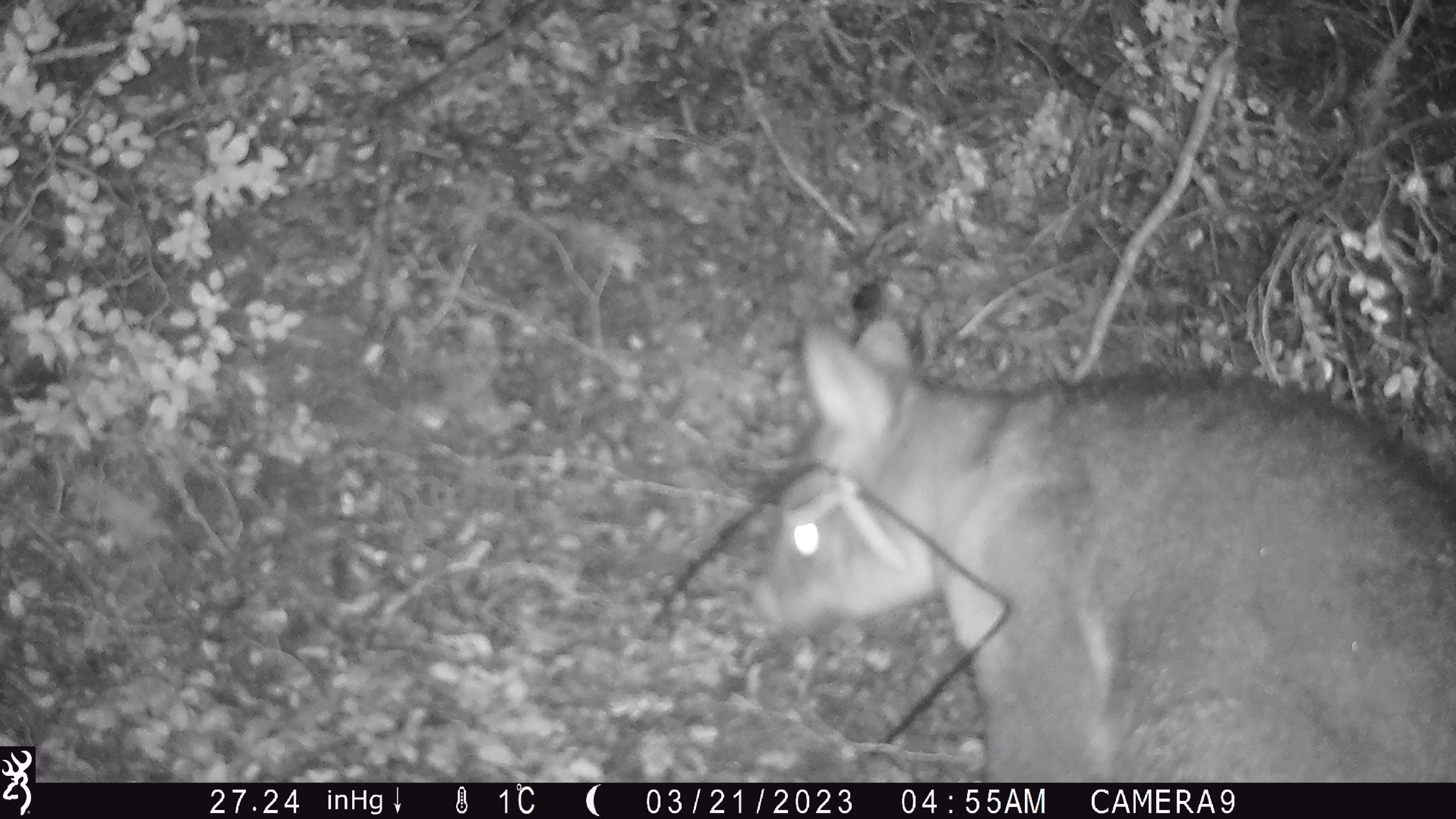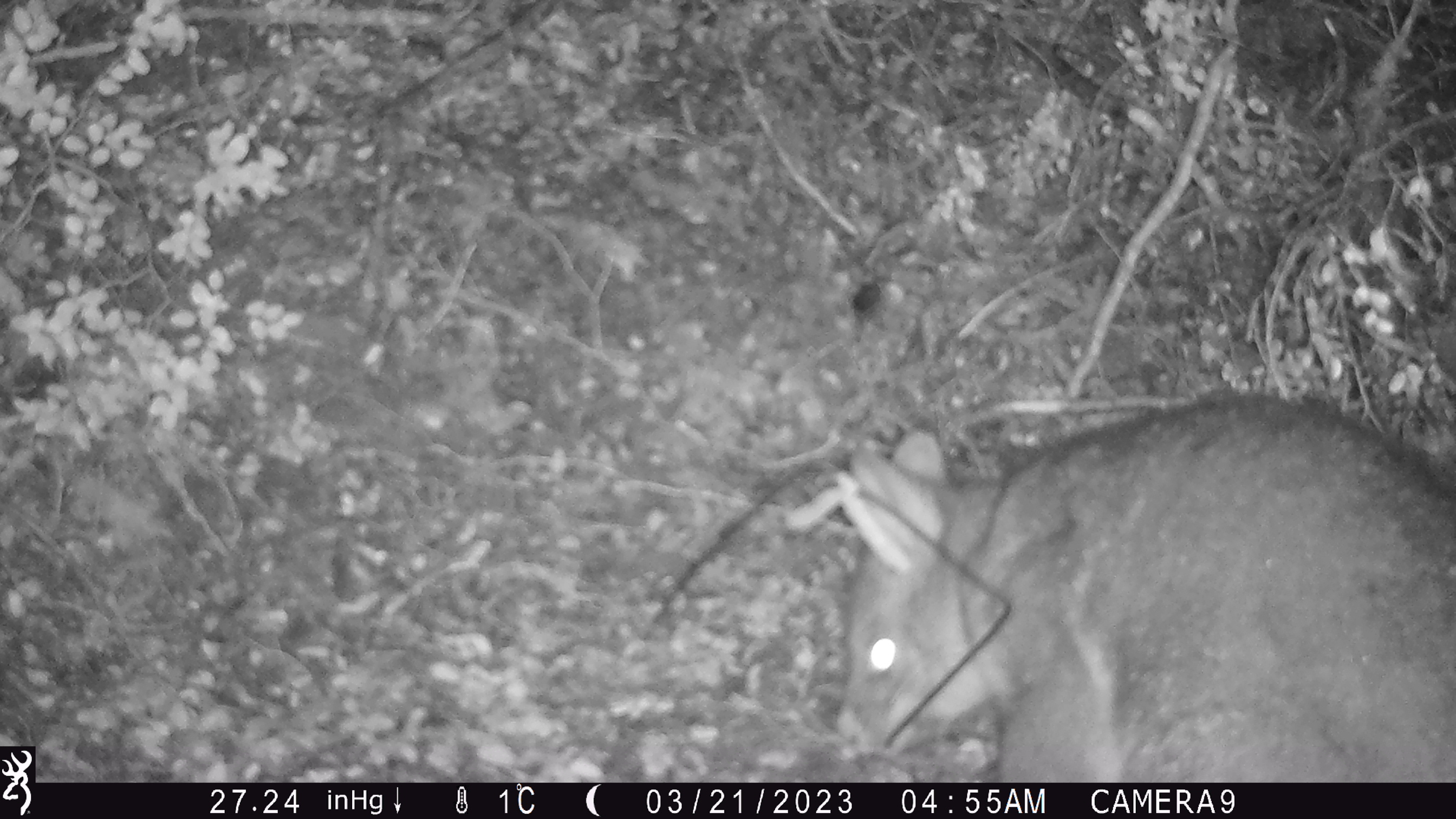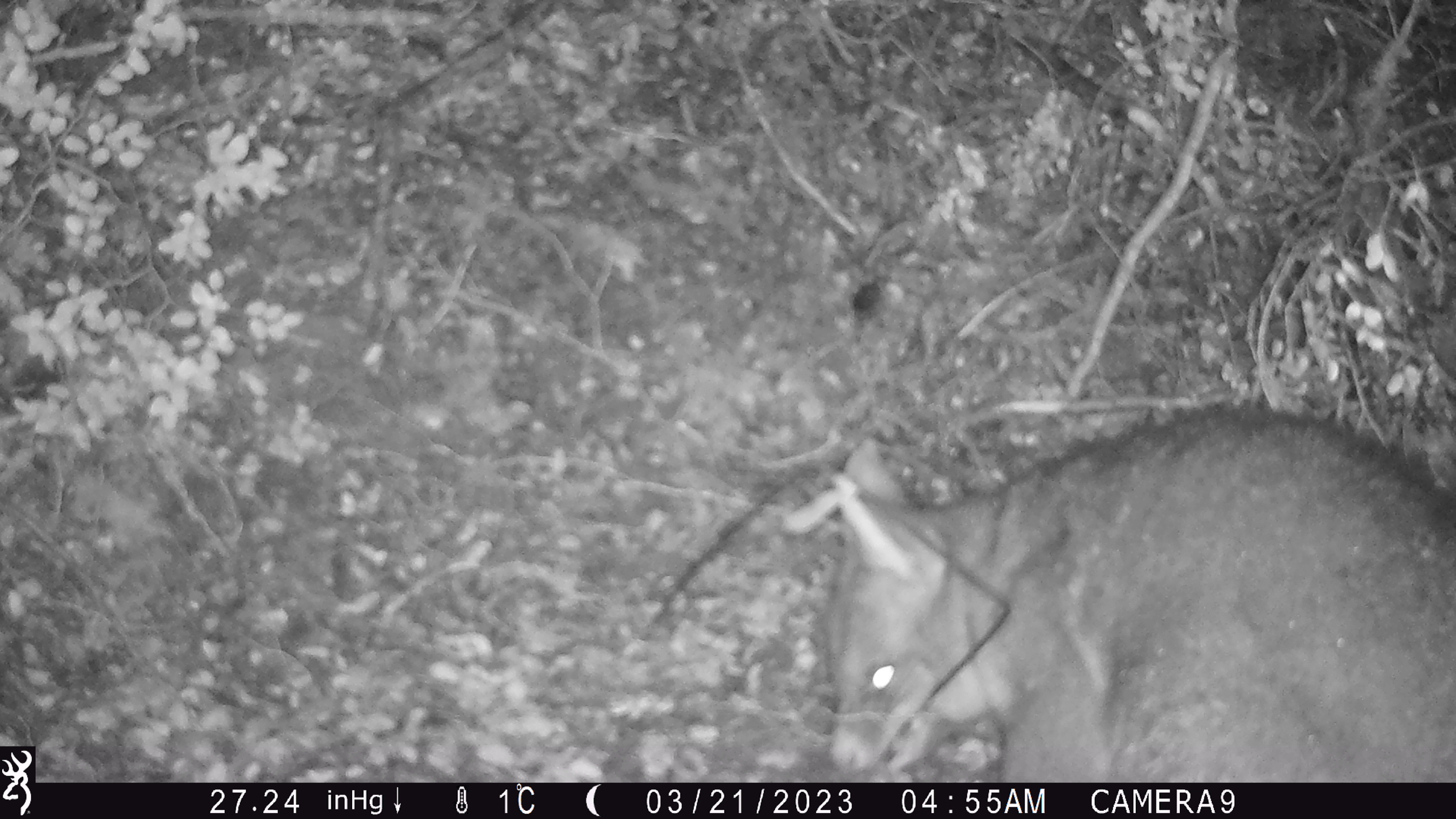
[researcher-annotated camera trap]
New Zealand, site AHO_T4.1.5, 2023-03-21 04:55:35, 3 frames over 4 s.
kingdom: Animalia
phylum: Chordata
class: Mammalia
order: Carnivora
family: Mustelidae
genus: Mustela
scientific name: Mustela erminea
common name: stoat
Stoat (Mustela erminea).